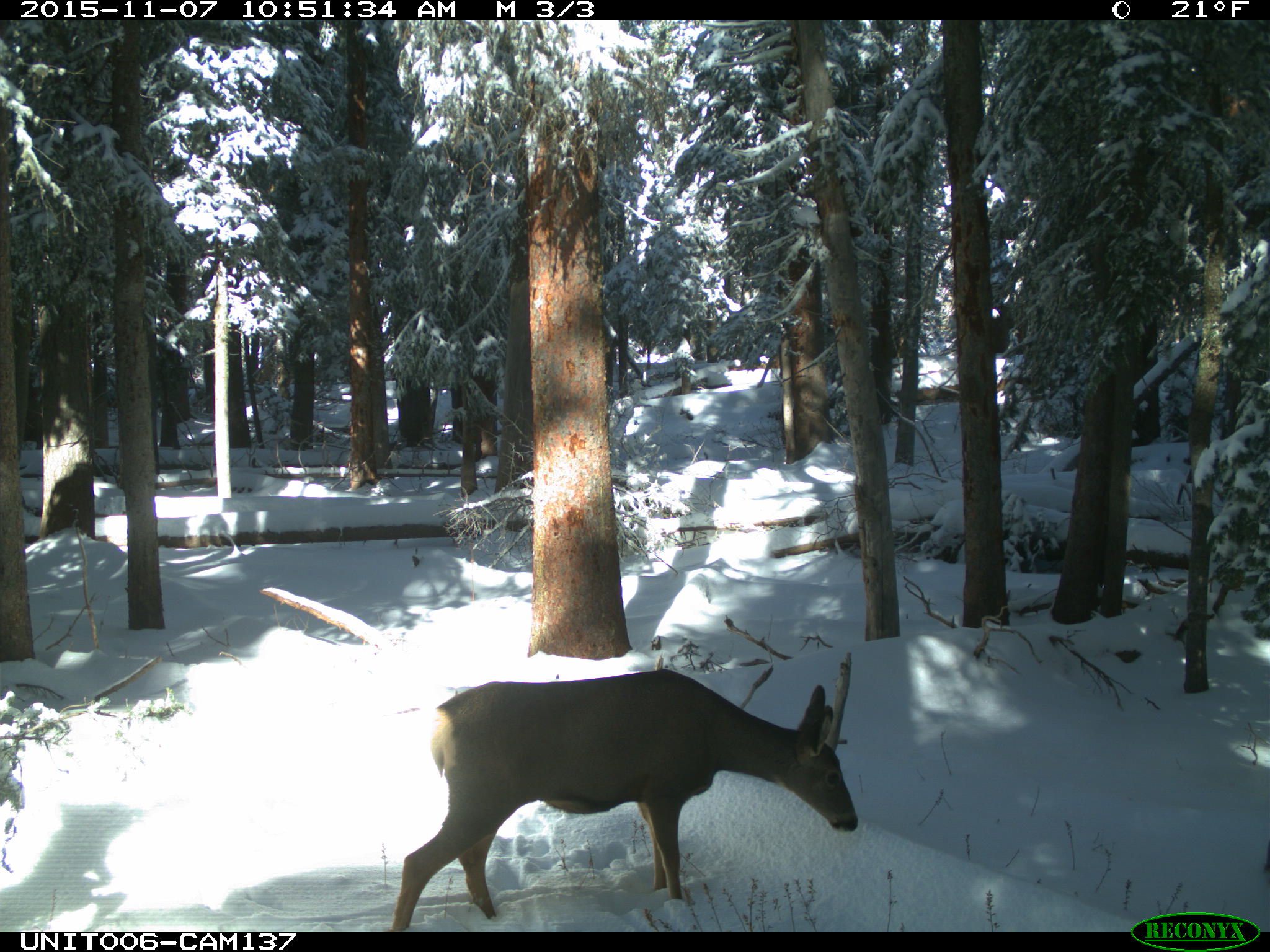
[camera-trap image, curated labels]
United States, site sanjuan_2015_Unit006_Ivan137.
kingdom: Animalia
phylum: Chordata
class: Mammalia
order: Artiodactyla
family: Cervidae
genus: Odocoileus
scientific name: Odocoileus hemionus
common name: mule deer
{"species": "Odocoileus hemionus (mule deer)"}